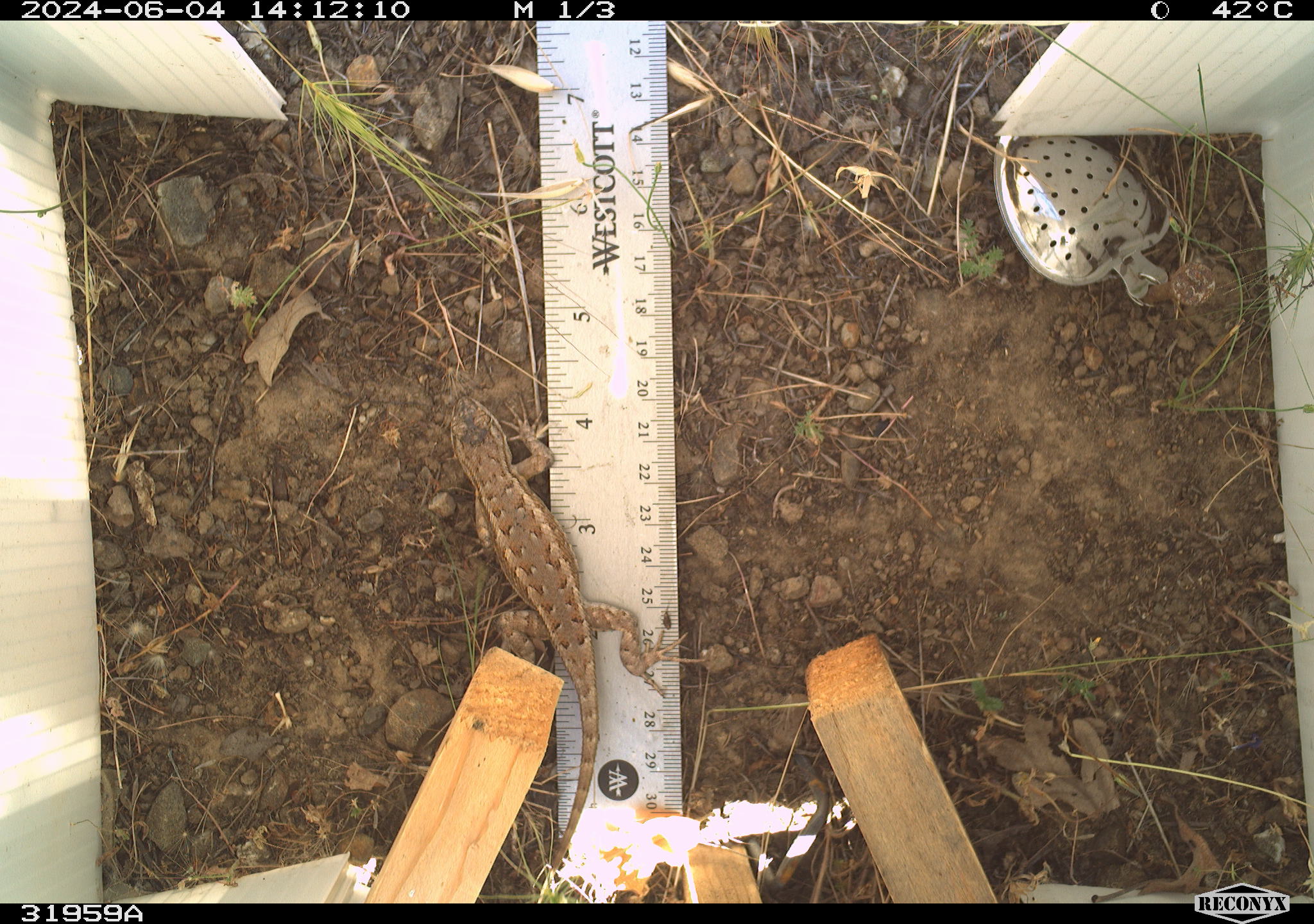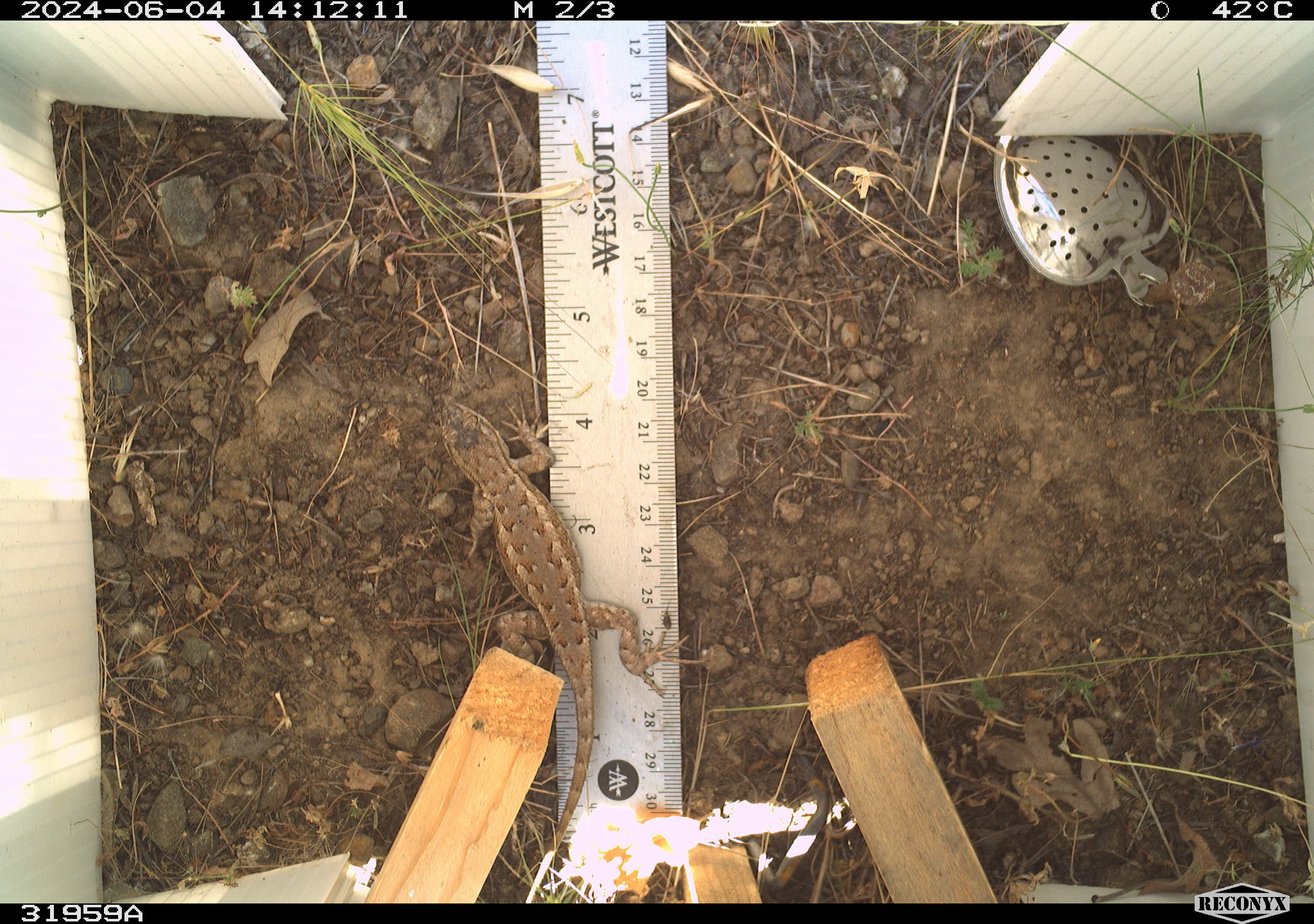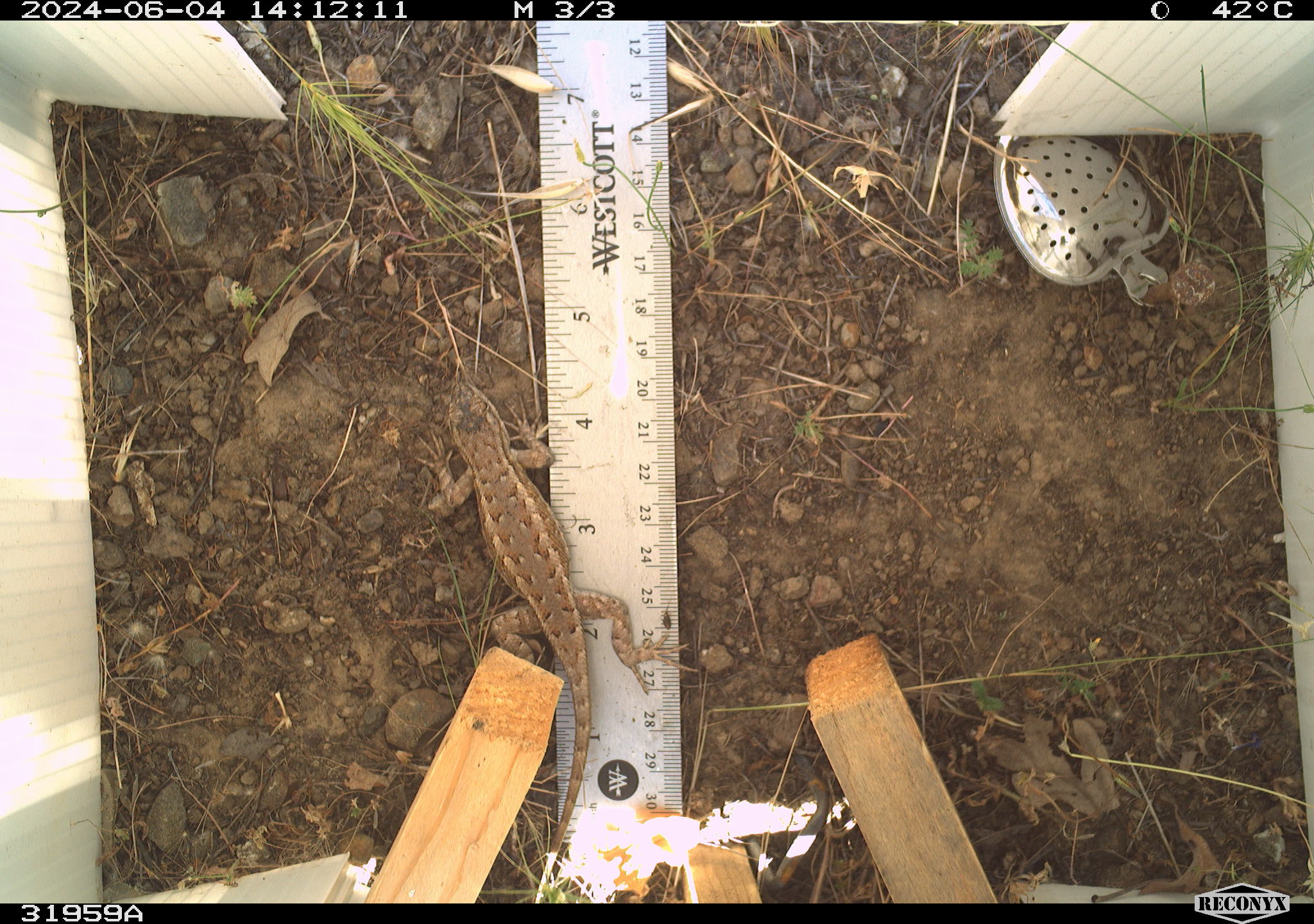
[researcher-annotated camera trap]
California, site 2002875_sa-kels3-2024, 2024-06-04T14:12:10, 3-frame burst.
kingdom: Animalia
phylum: Chordata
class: Reptilia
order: Squamata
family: Phrynosomatidae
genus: Sceloporus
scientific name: Sceloporus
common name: spiny lizards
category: sceloporus species